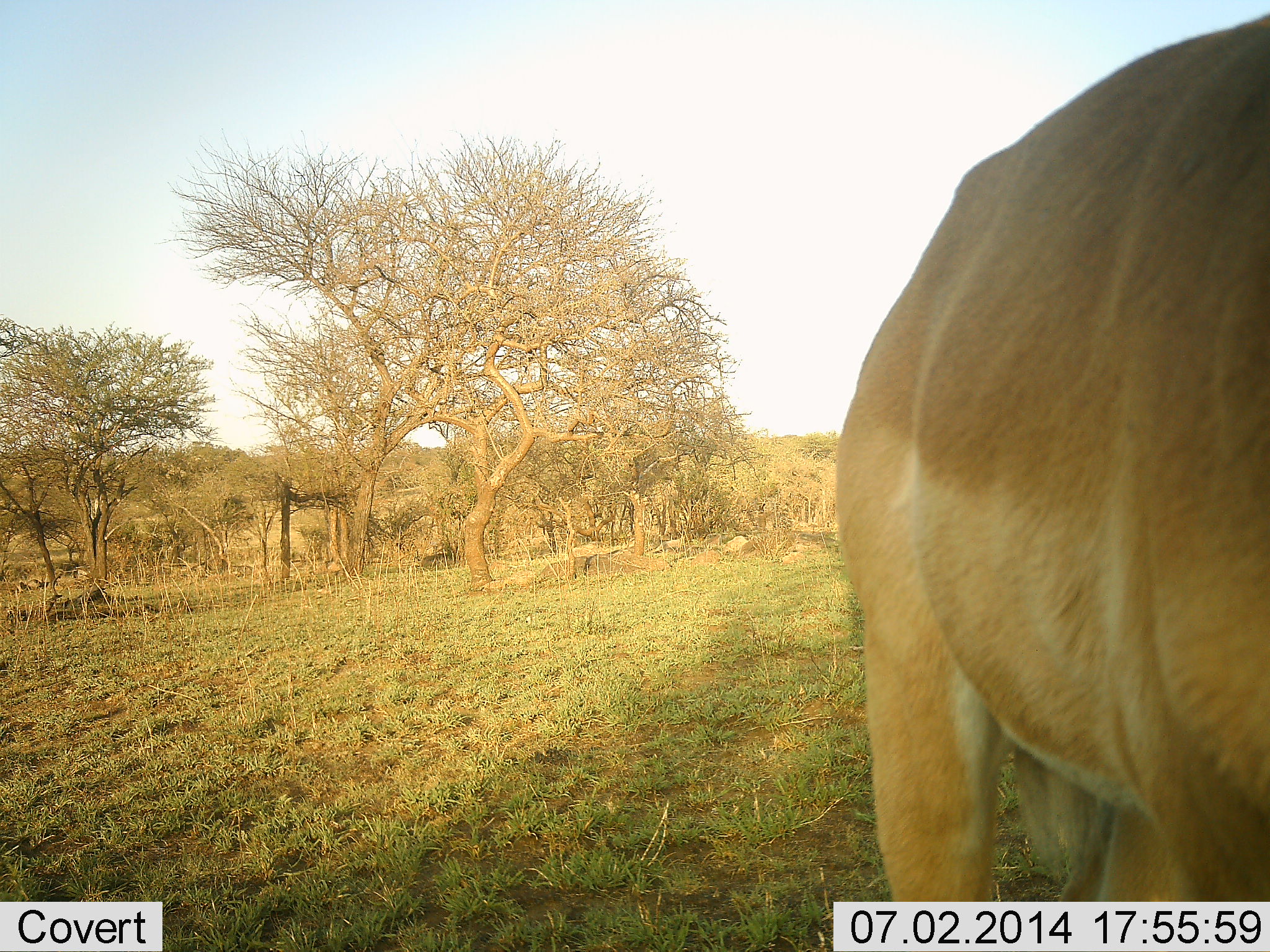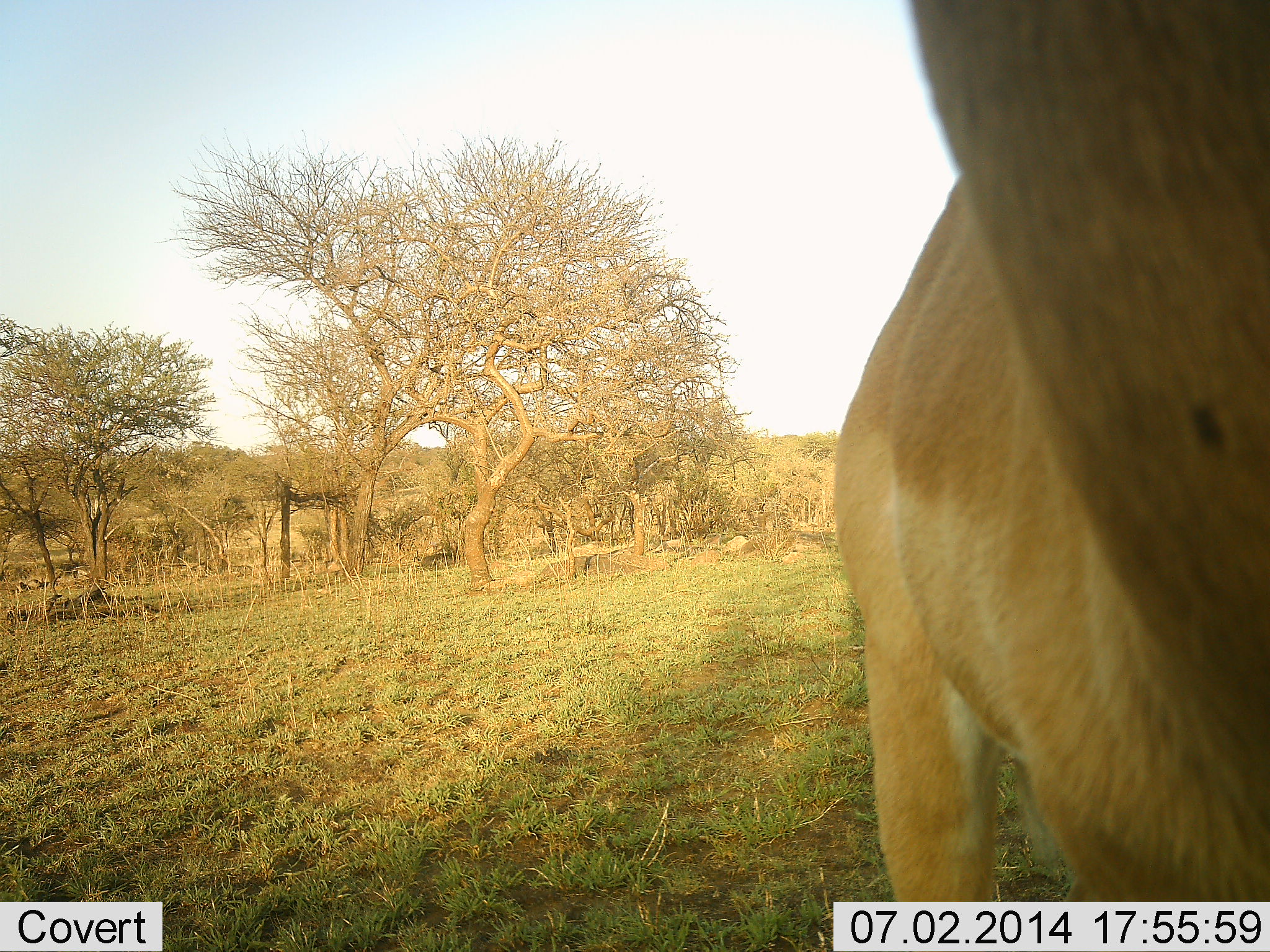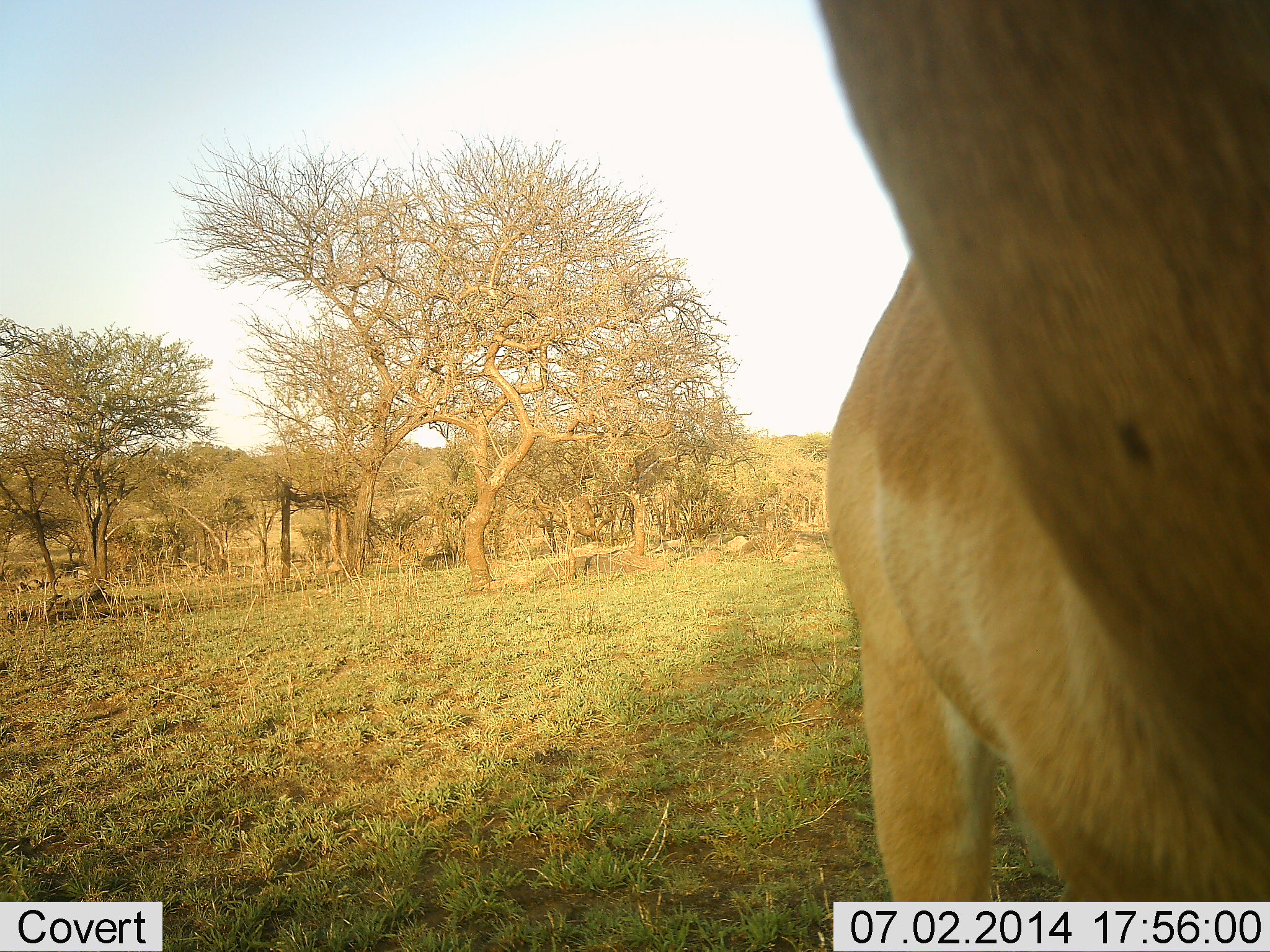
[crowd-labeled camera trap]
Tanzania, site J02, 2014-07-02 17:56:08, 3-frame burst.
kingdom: Animalia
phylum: Chordata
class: Mammalia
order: Artiodactyla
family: Bovidae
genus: Aepyceros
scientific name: Aepyceros melampus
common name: impala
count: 1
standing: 100%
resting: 0%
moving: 0%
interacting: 0%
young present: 0%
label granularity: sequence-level